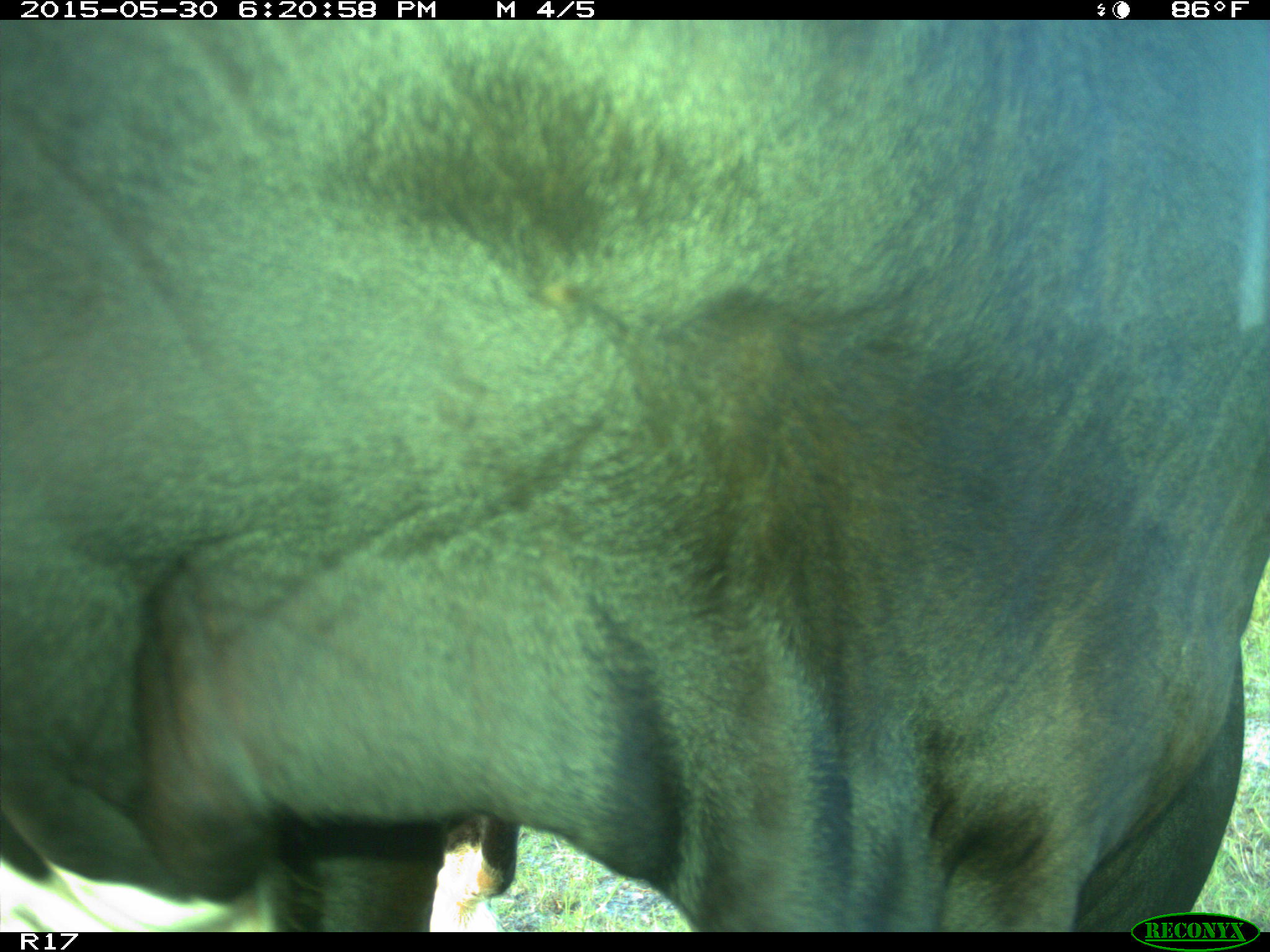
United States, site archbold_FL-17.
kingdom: Animalia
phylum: Chordata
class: Mammalia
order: Artiodactyla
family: Bovidae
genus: Bos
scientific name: Bos taurus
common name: domestic cow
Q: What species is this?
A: Bos taurus (domestic cow).